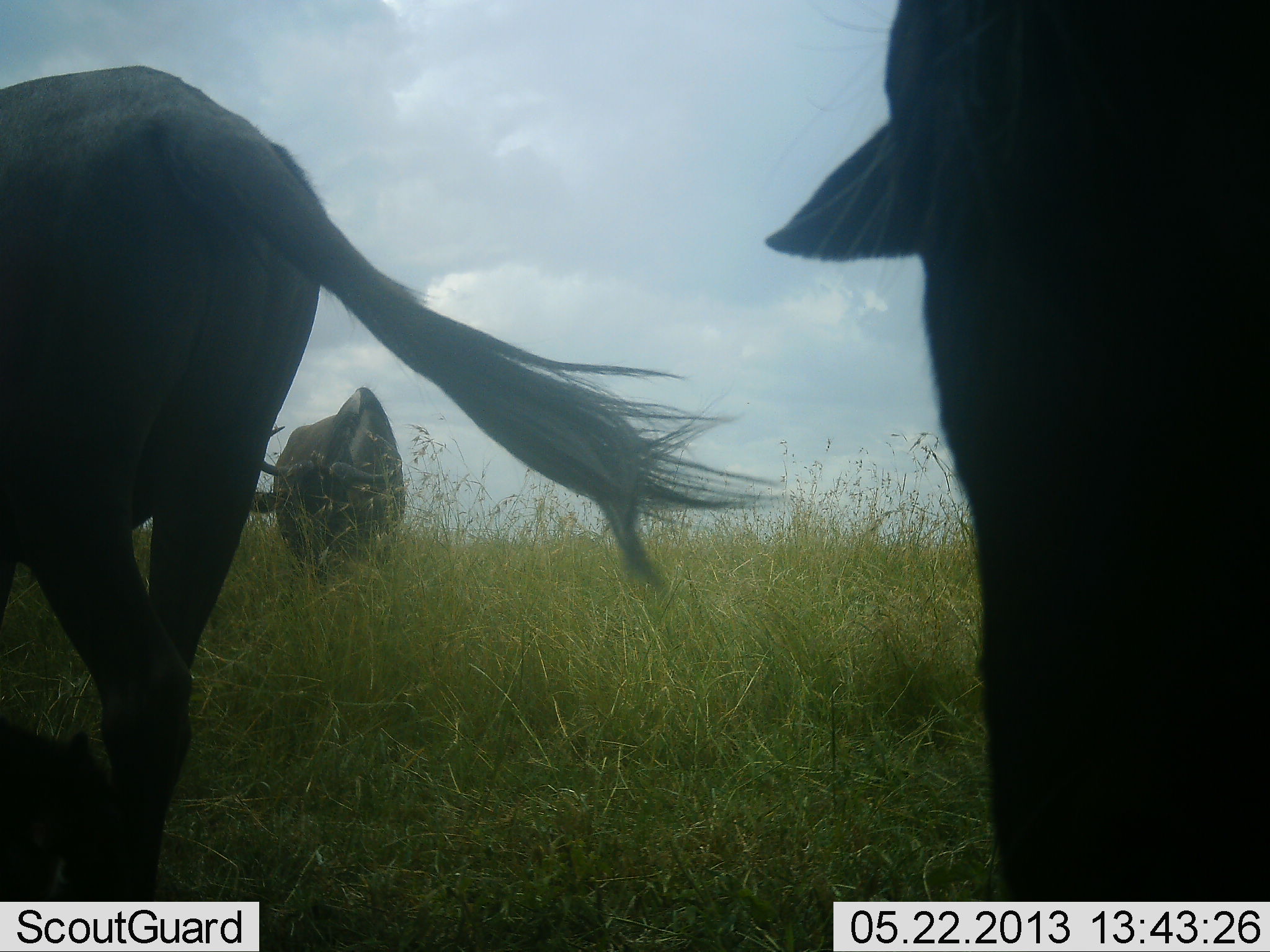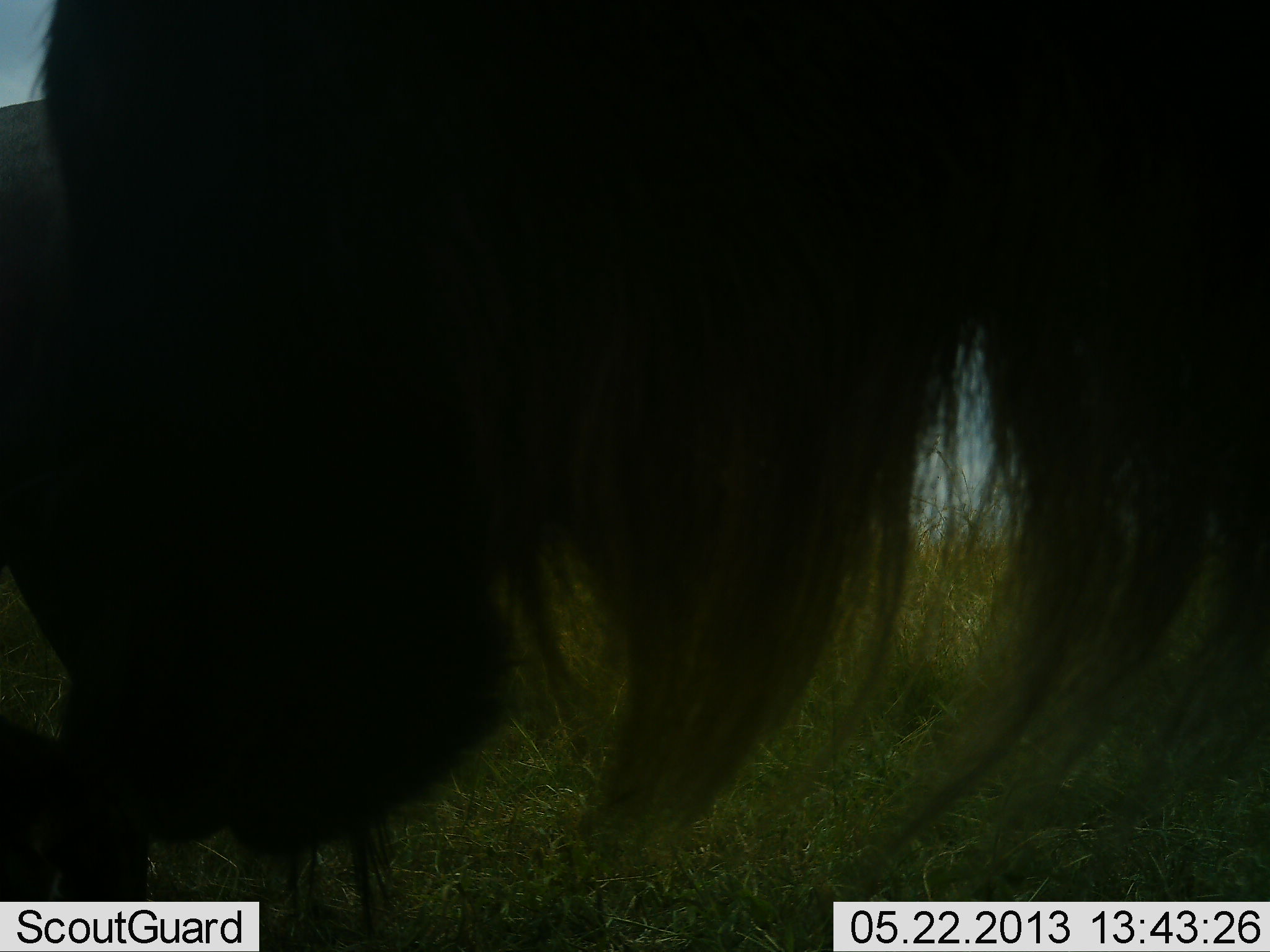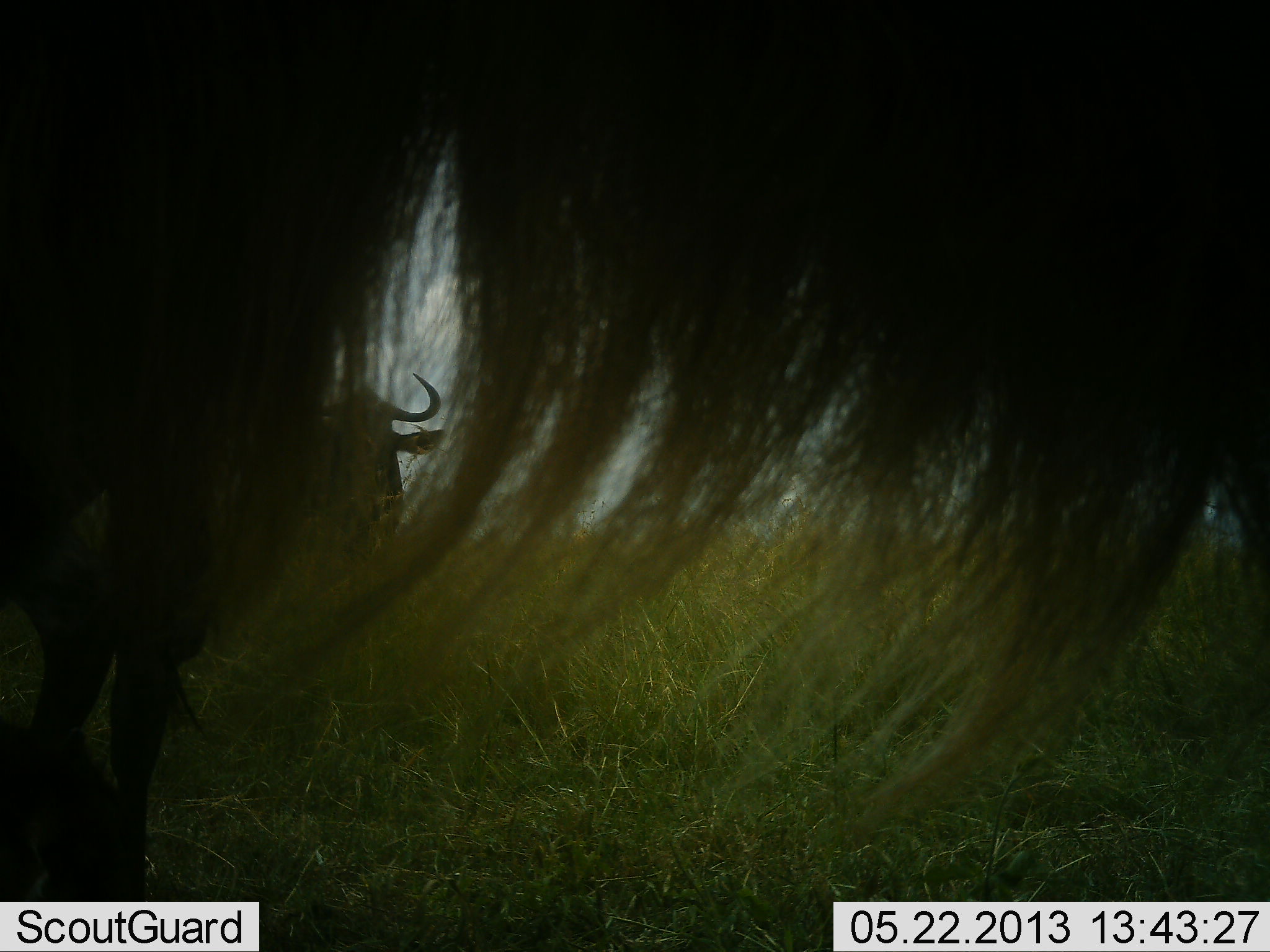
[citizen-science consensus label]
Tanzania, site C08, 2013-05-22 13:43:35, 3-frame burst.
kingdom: Animalia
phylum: Chordata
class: Mammalia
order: Artiodactyla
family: Bovidae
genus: Connochaetes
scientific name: Connochaetes taurinus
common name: blue wildebeest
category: wildebeest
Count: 3.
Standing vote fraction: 52%.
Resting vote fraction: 13%.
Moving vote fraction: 70%.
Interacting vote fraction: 13%.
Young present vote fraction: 0%.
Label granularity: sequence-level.